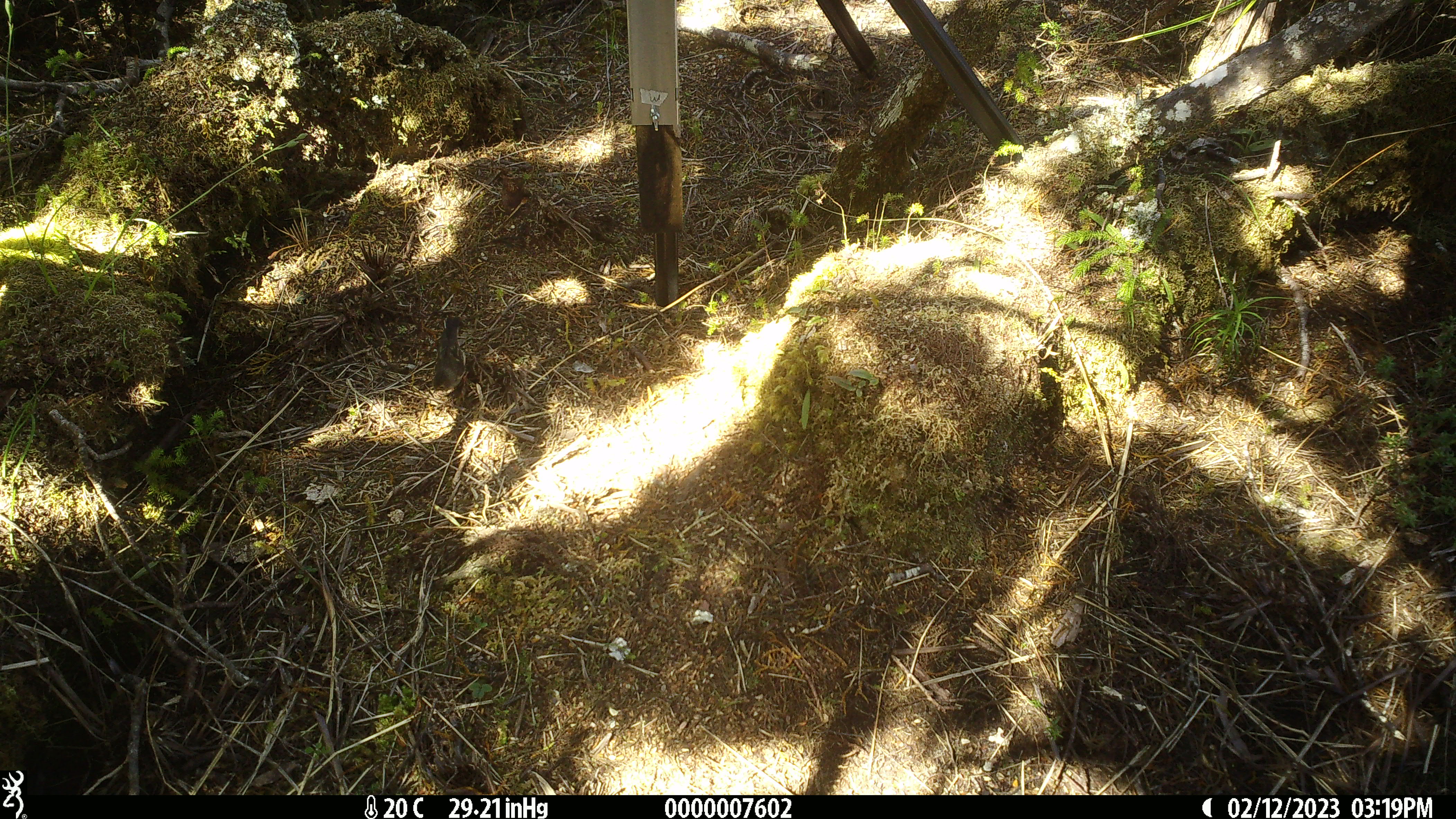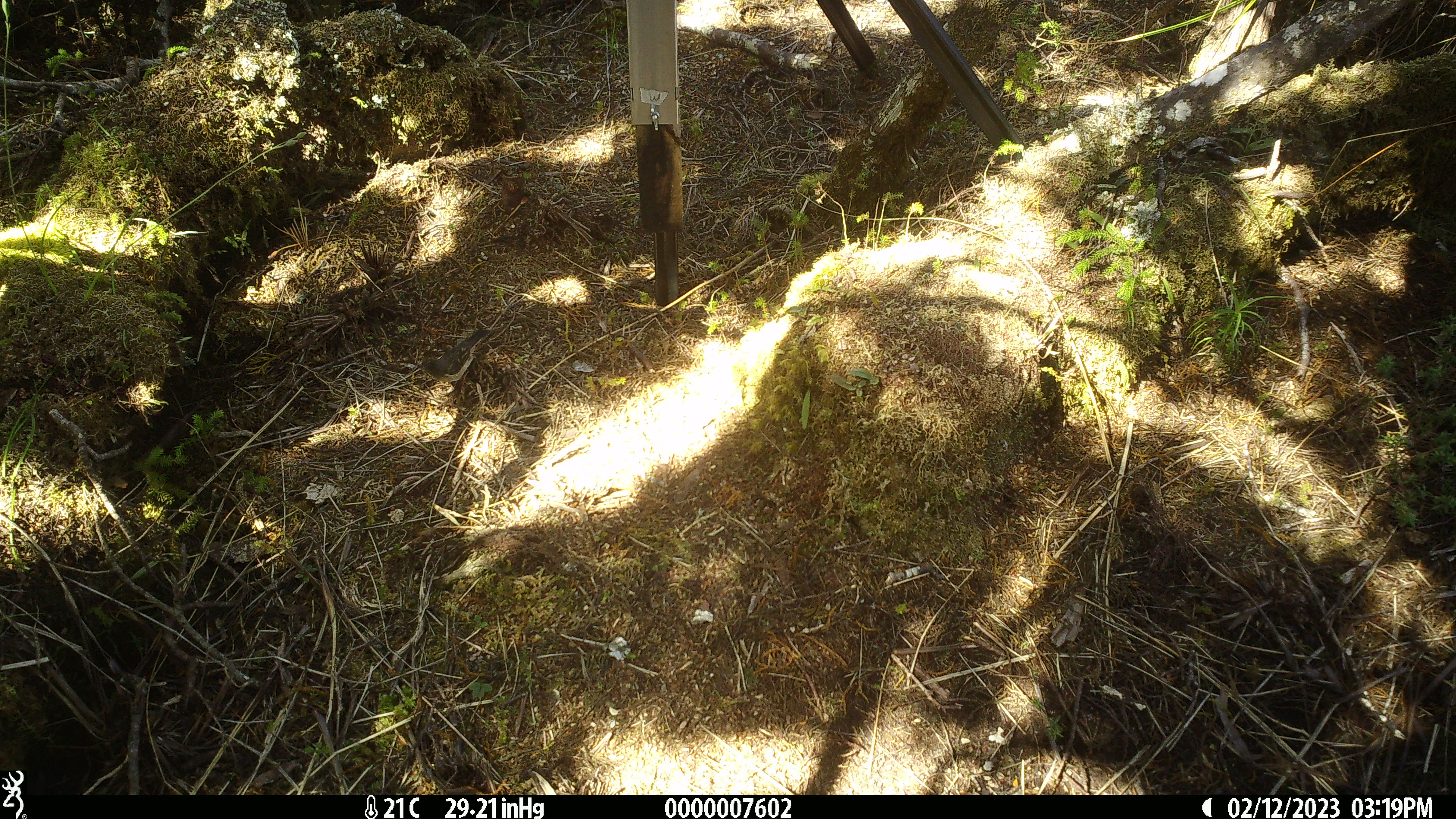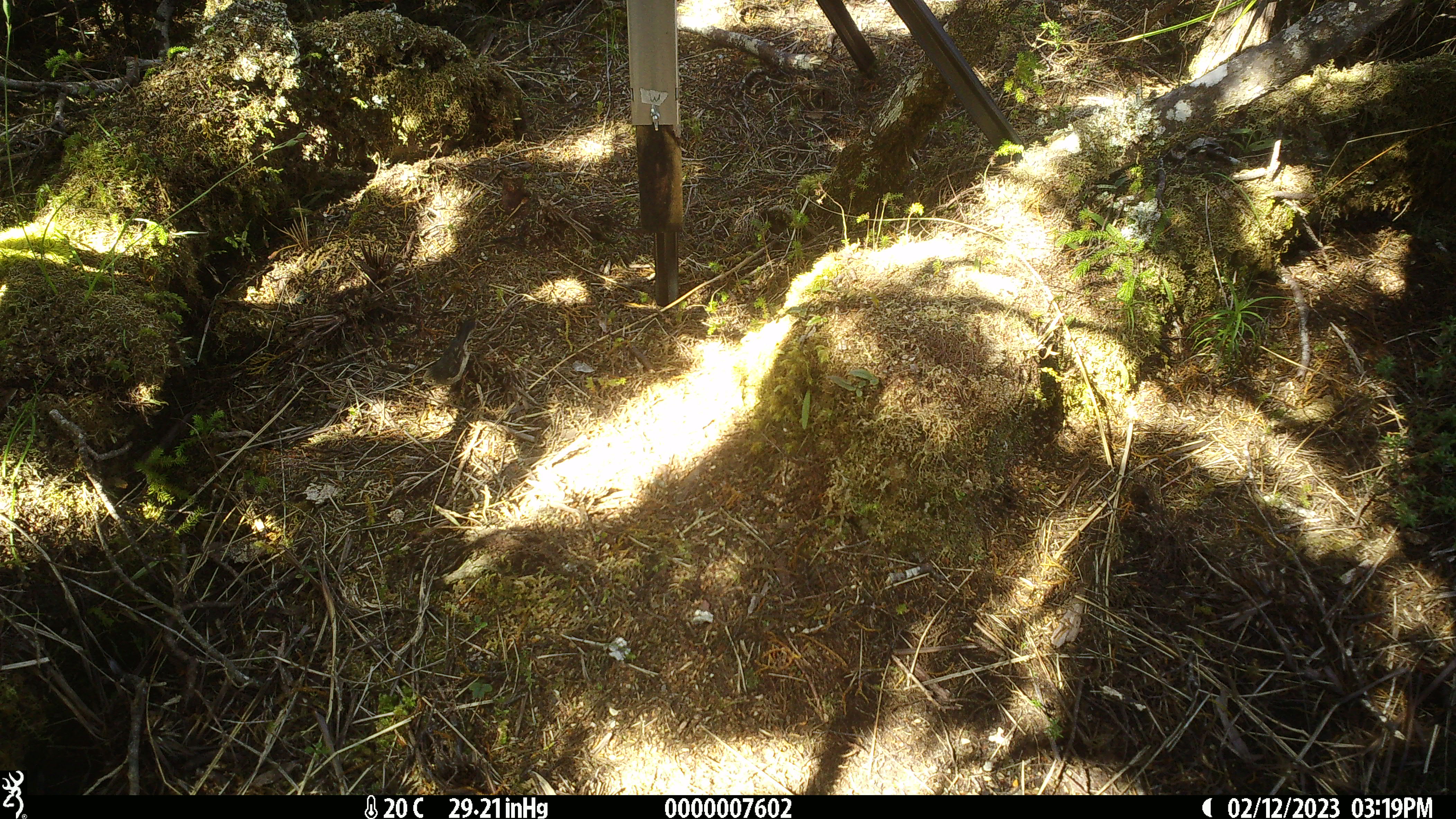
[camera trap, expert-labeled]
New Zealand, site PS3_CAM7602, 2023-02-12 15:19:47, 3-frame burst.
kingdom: Animalia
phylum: Chordata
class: Aves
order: Passeriformes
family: Petroicidae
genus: Petroica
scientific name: Petroica macrocephala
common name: tomtit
Tomtit (Petroica macrocephala).